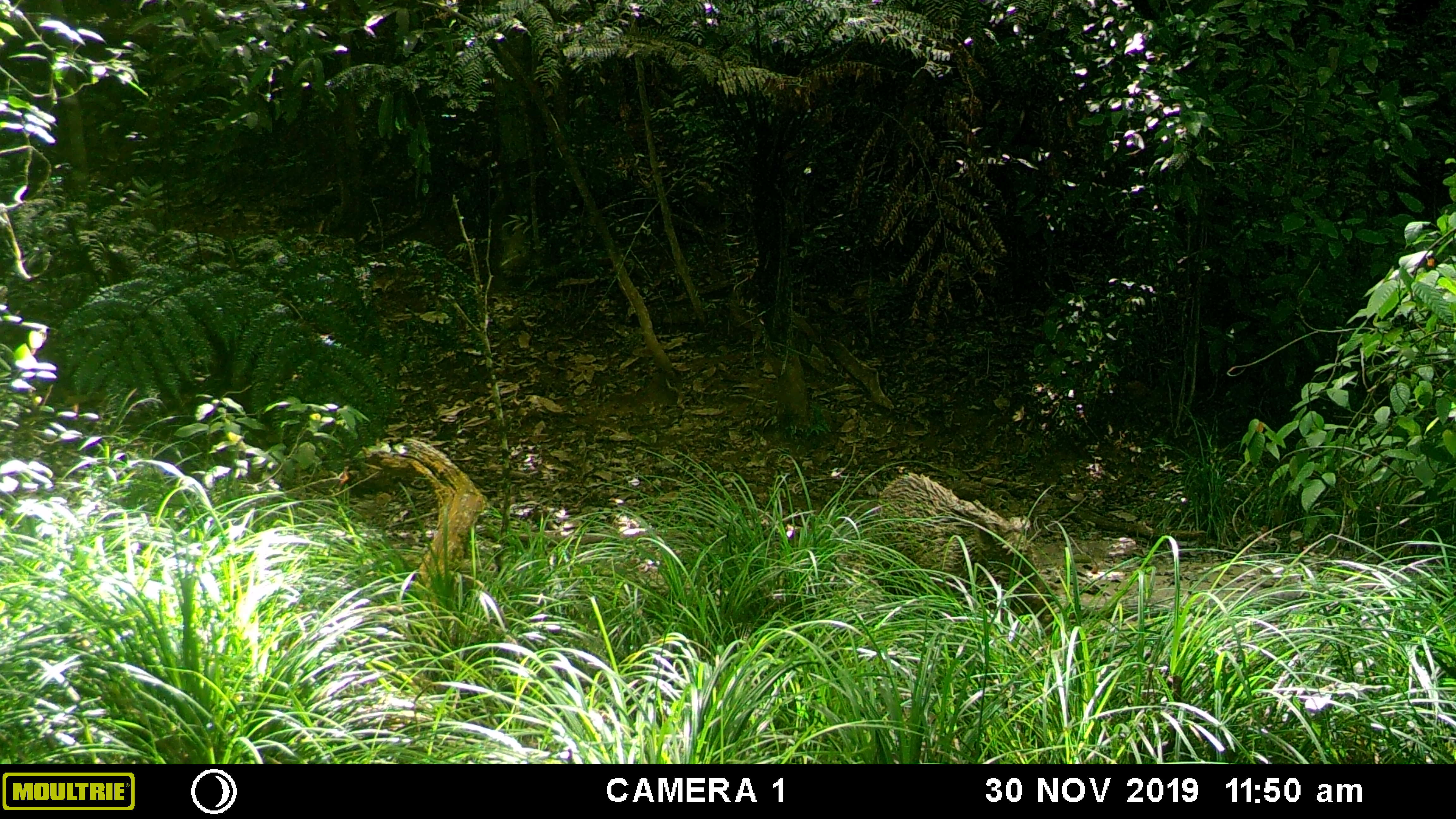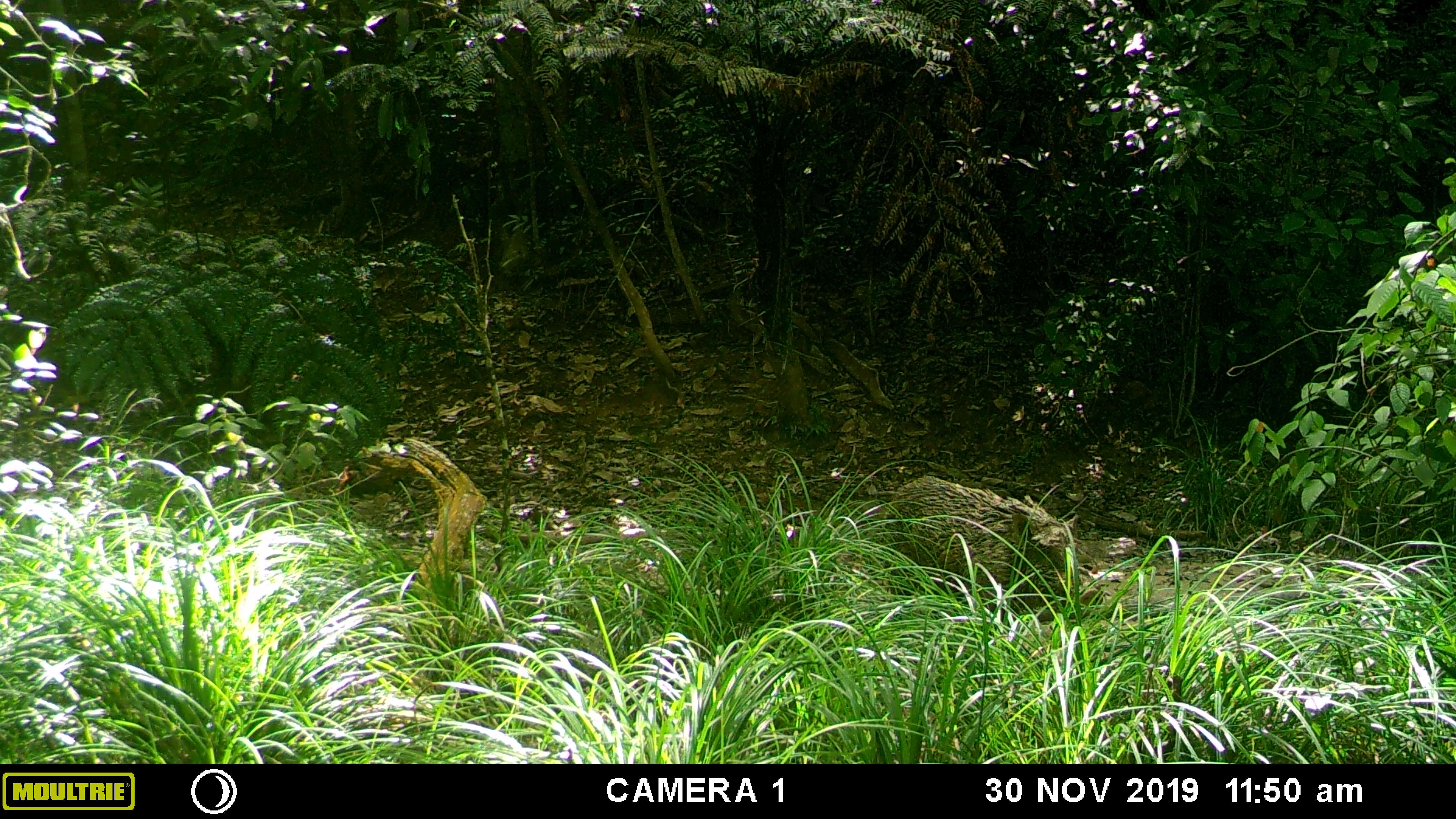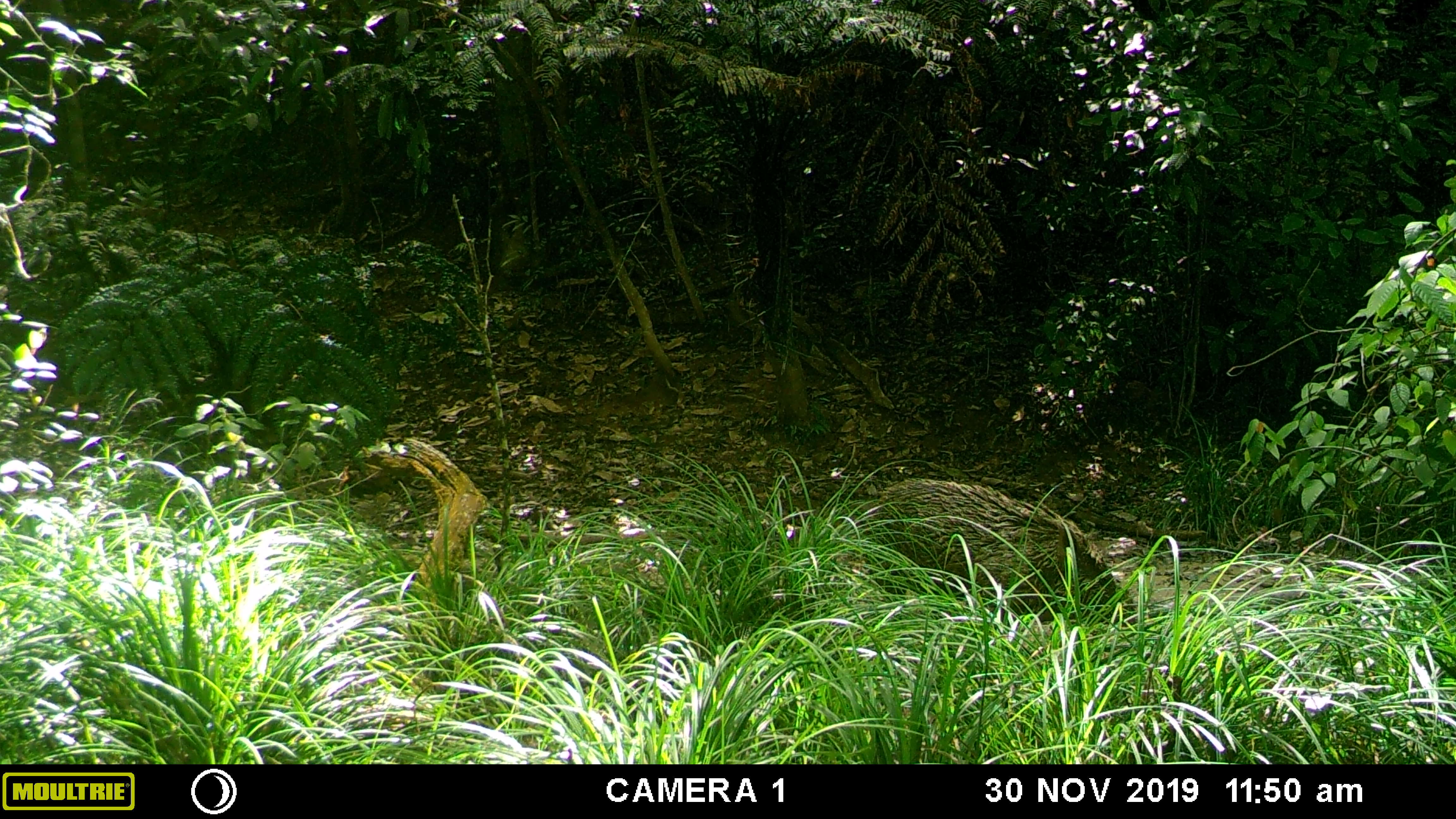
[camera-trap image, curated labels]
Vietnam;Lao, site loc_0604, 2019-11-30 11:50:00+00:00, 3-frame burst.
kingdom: Animalia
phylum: Chordata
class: Mammalia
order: Artiodactyla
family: Suidae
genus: Sus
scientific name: Sus scrofa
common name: eurasian wild pig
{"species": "eurasian wild pig (Sus scrofa)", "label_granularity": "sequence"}